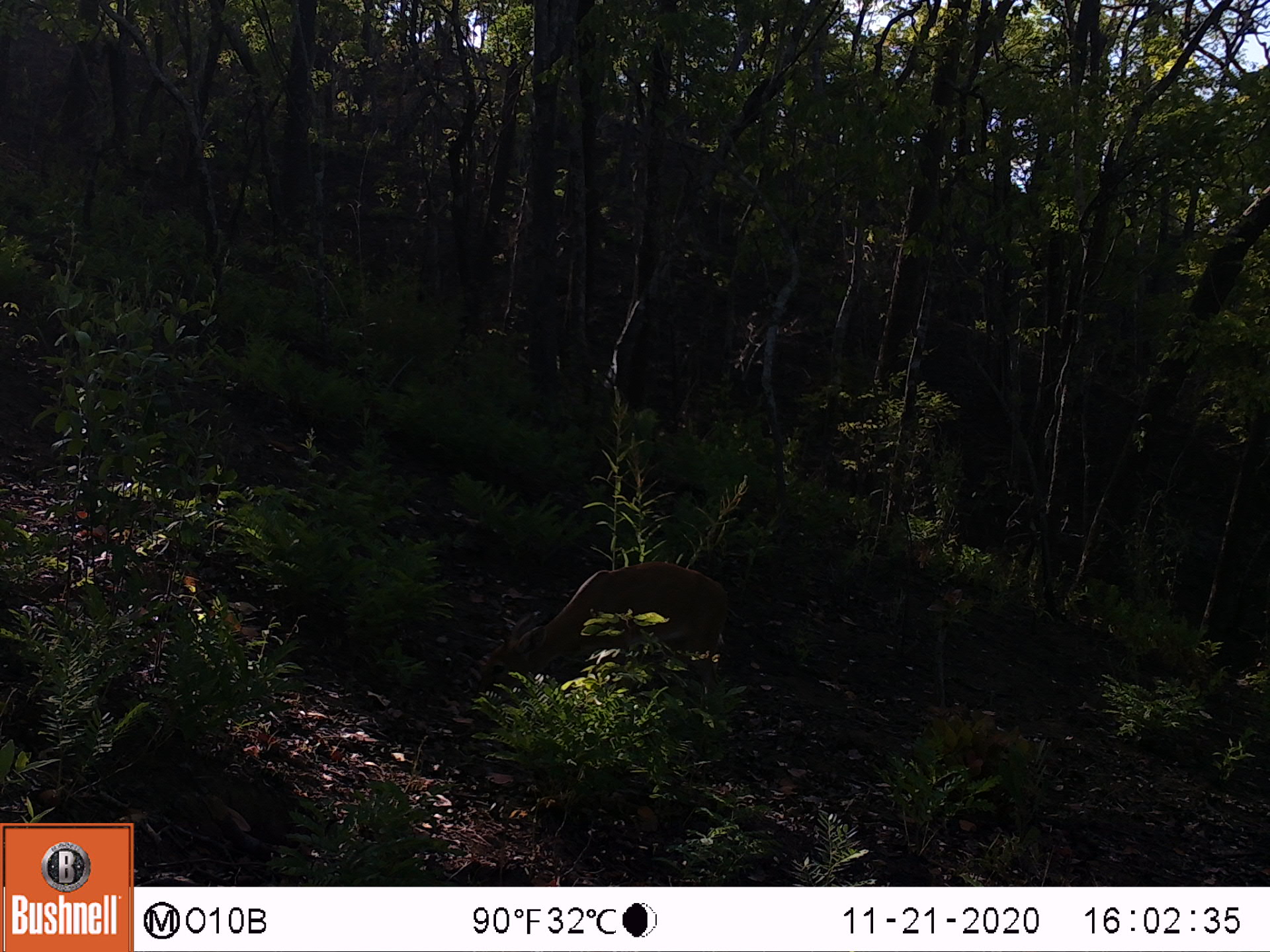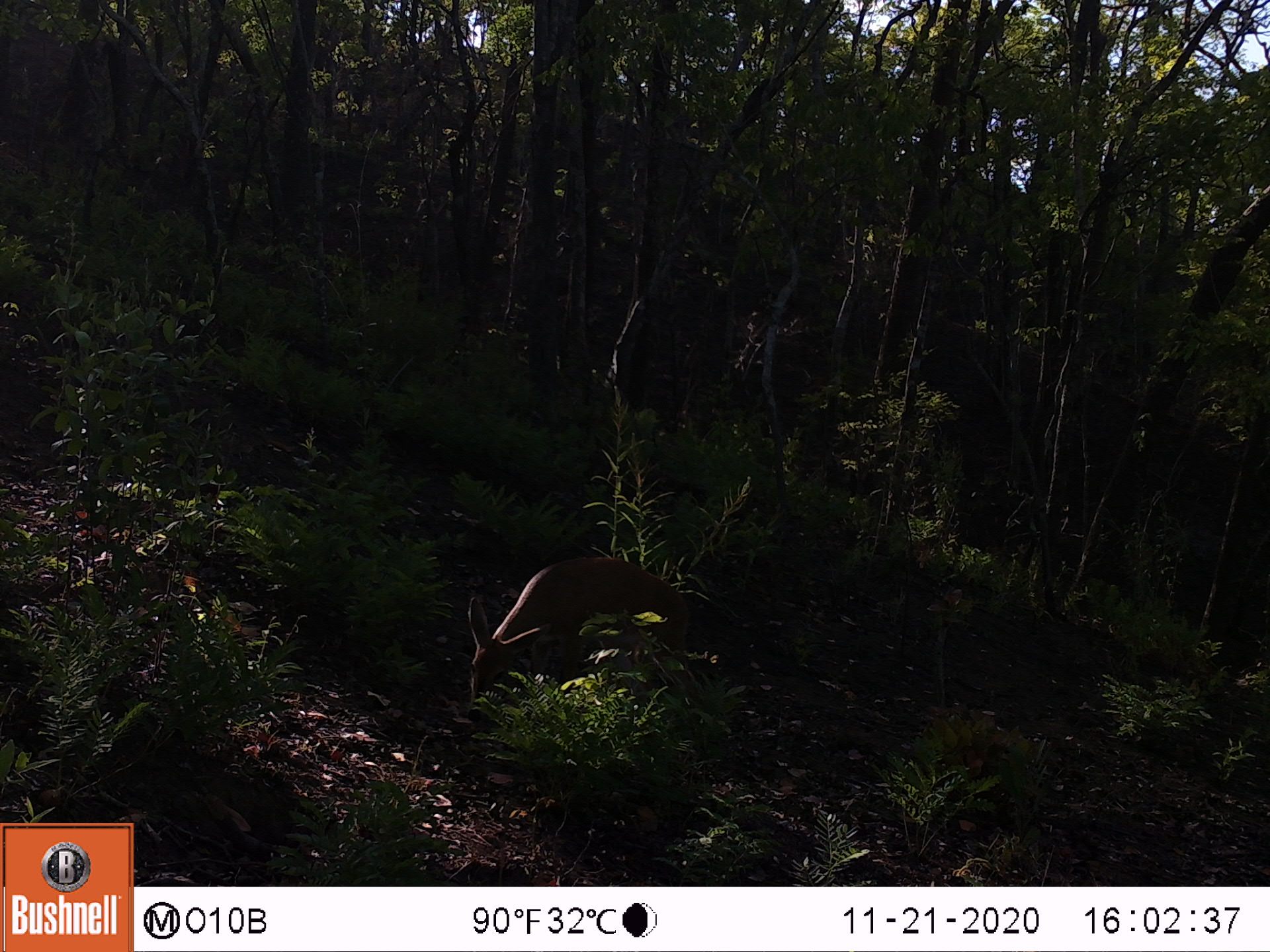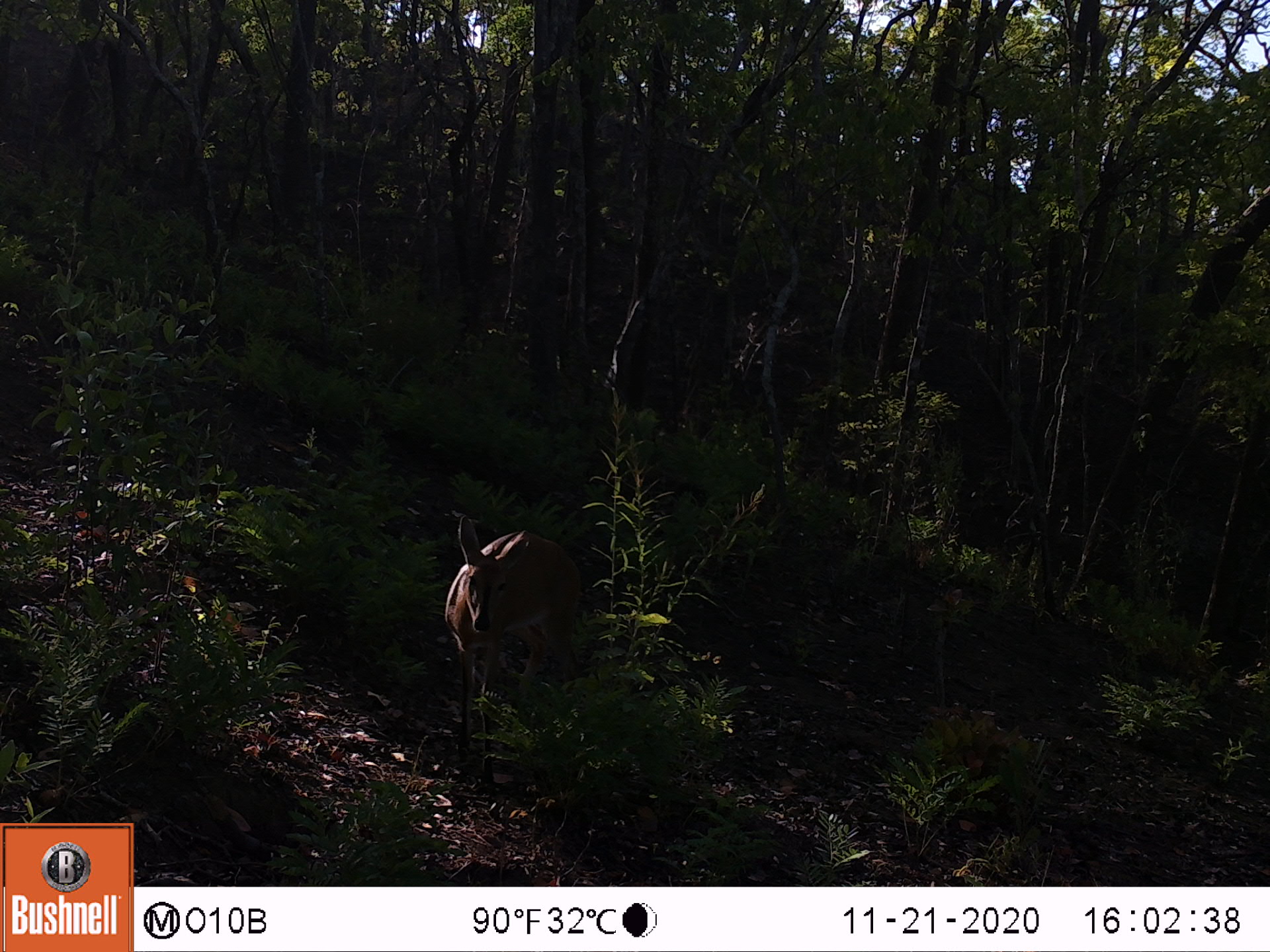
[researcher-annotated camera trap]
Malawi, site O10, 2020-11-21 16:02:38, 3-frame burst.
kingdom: Animalia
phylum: Chordata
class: Mammalia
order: Artiodactyla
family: Bovidae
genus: Sylvicapra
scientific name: Sylvicapra grimmia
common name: common duiker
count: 1